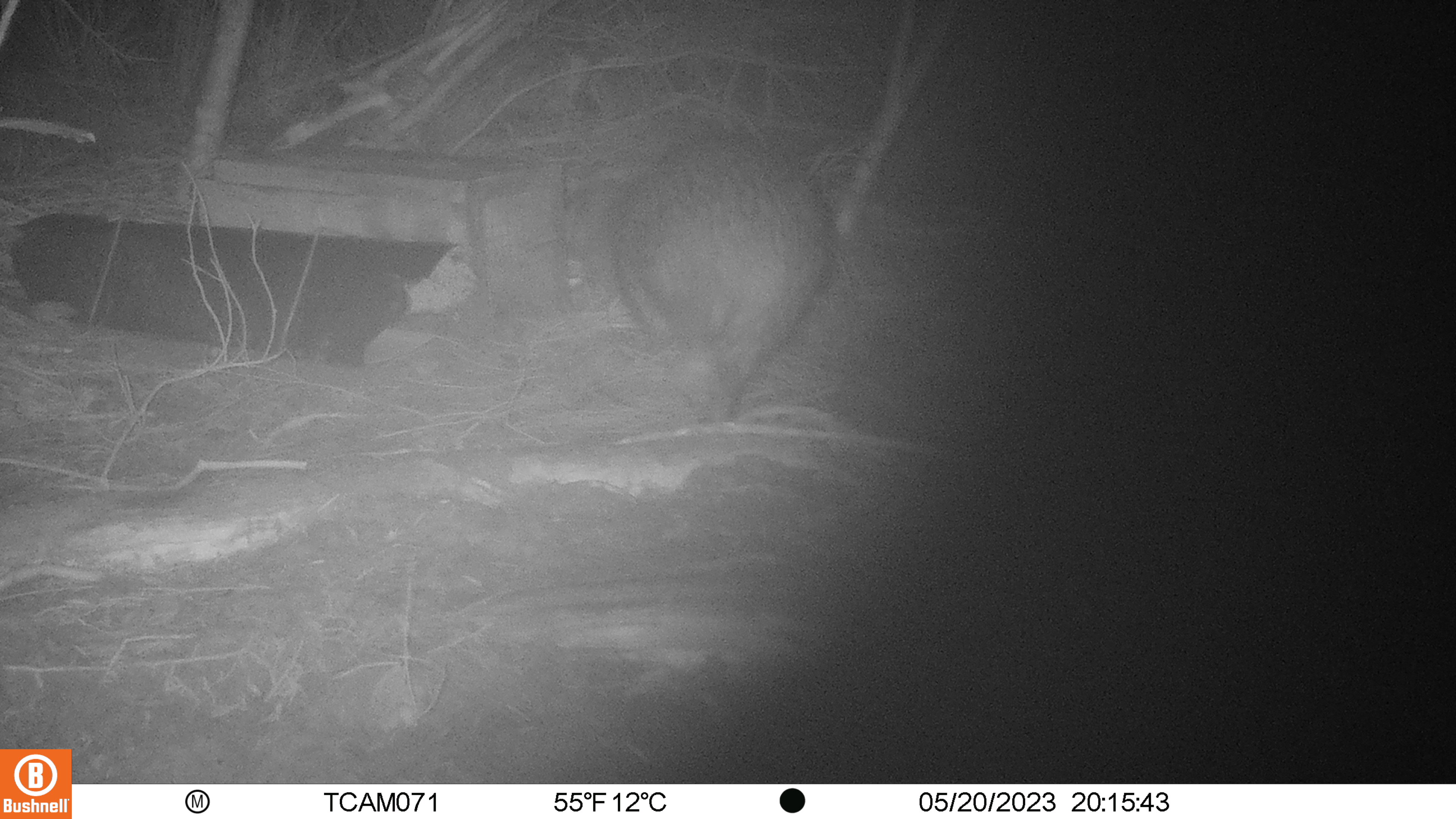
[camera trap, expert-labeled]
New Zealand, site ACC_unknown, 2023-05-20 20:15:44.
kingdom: Animalia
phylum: Chordata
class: Aves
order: Apterygiformes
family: Apterygidae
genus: Apteryx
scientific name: Apteryx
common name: kiwi